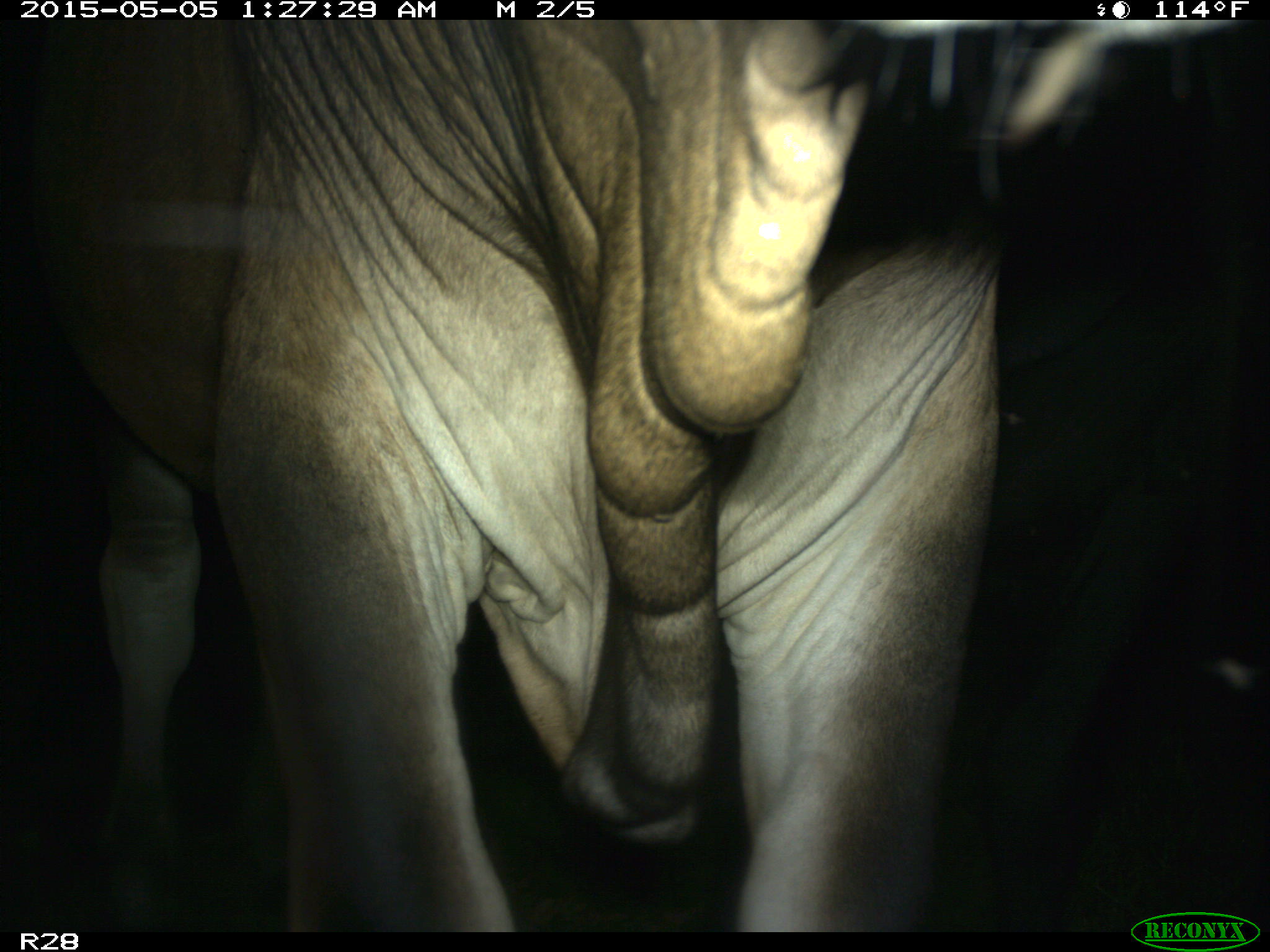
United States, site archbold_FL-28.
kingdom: Animalia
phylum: Chordata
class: Mammalia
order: Artiodactyla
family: Bovidae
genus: Bos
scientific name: Bos taurus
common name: domestic cow